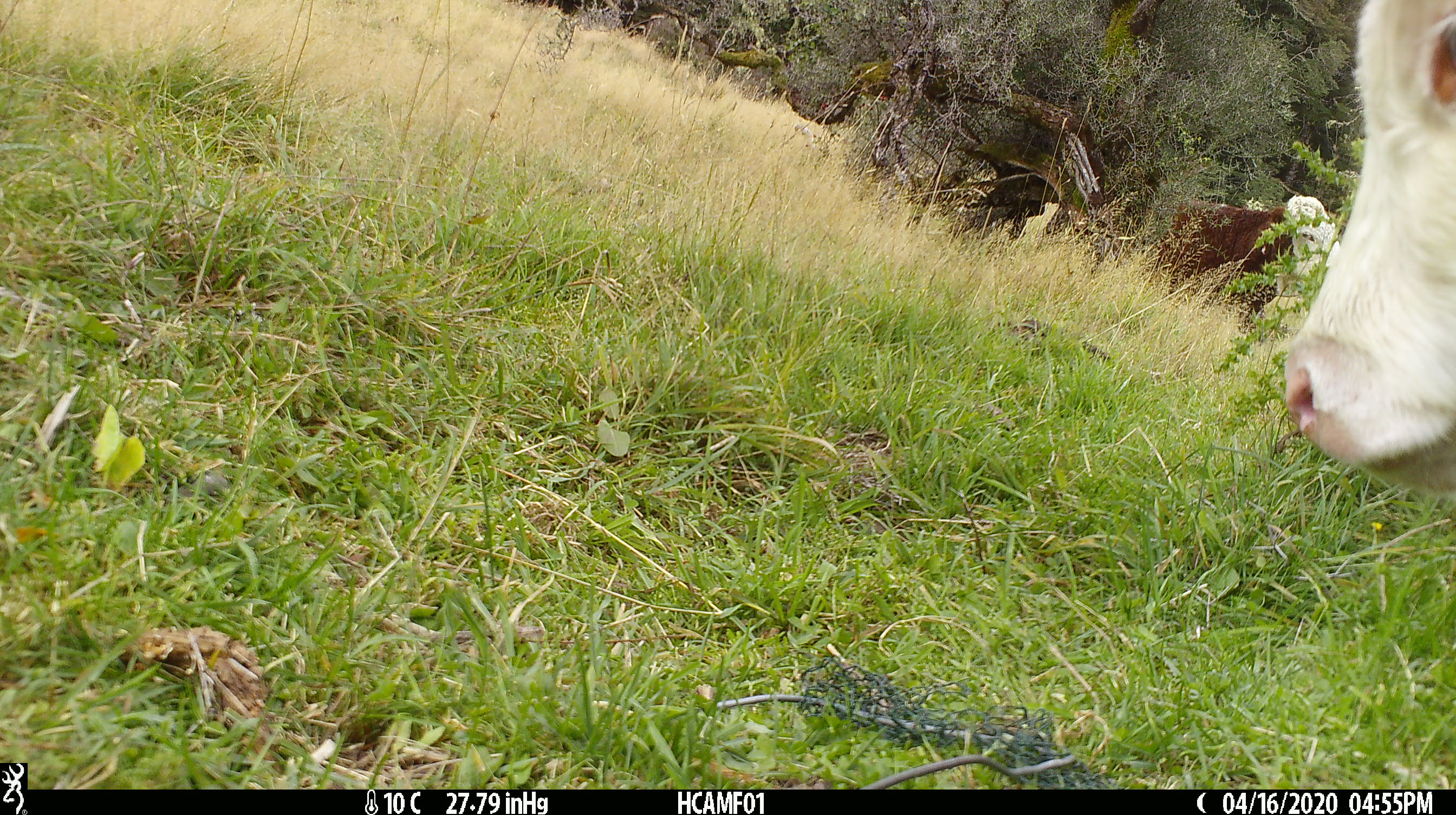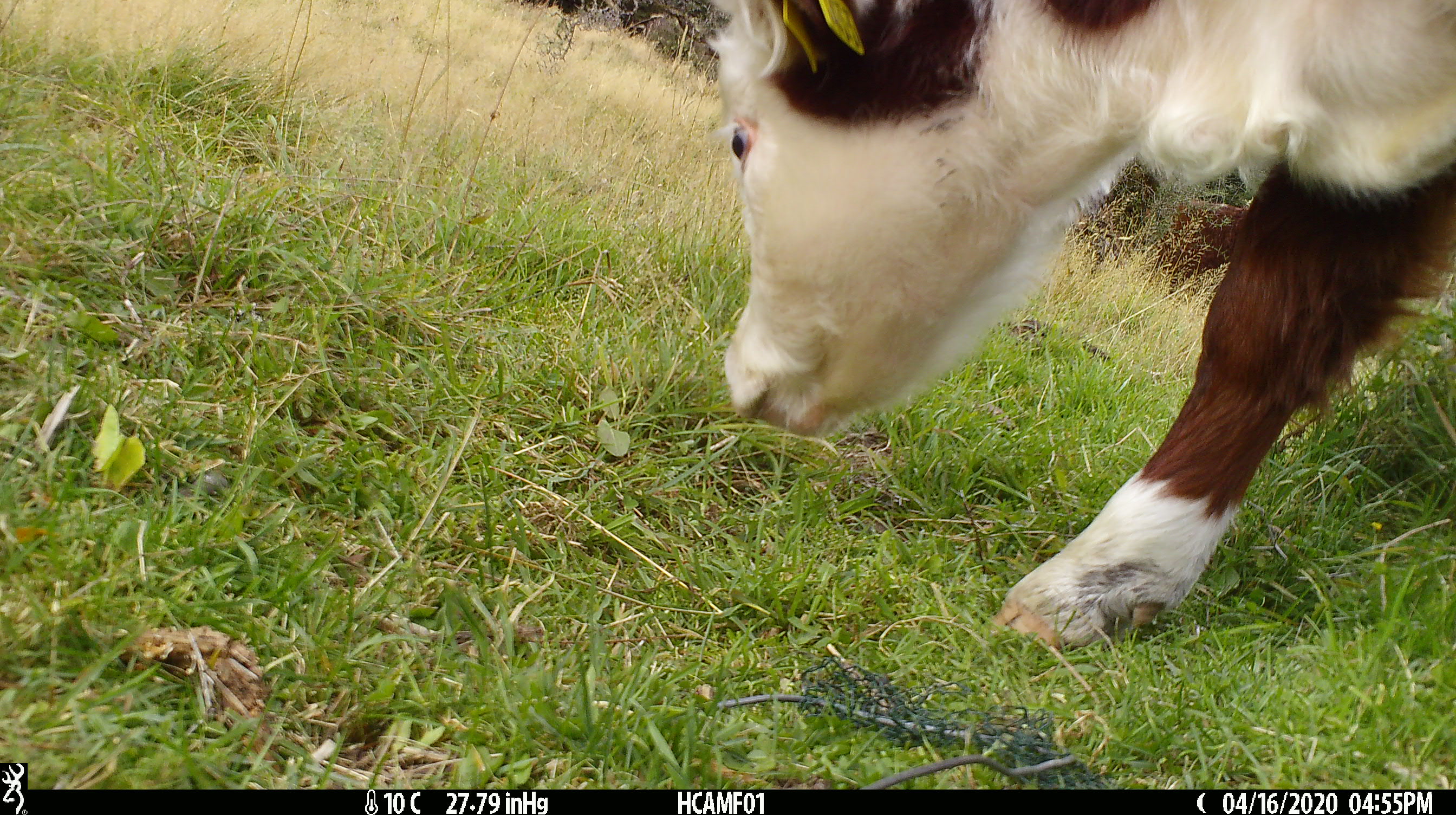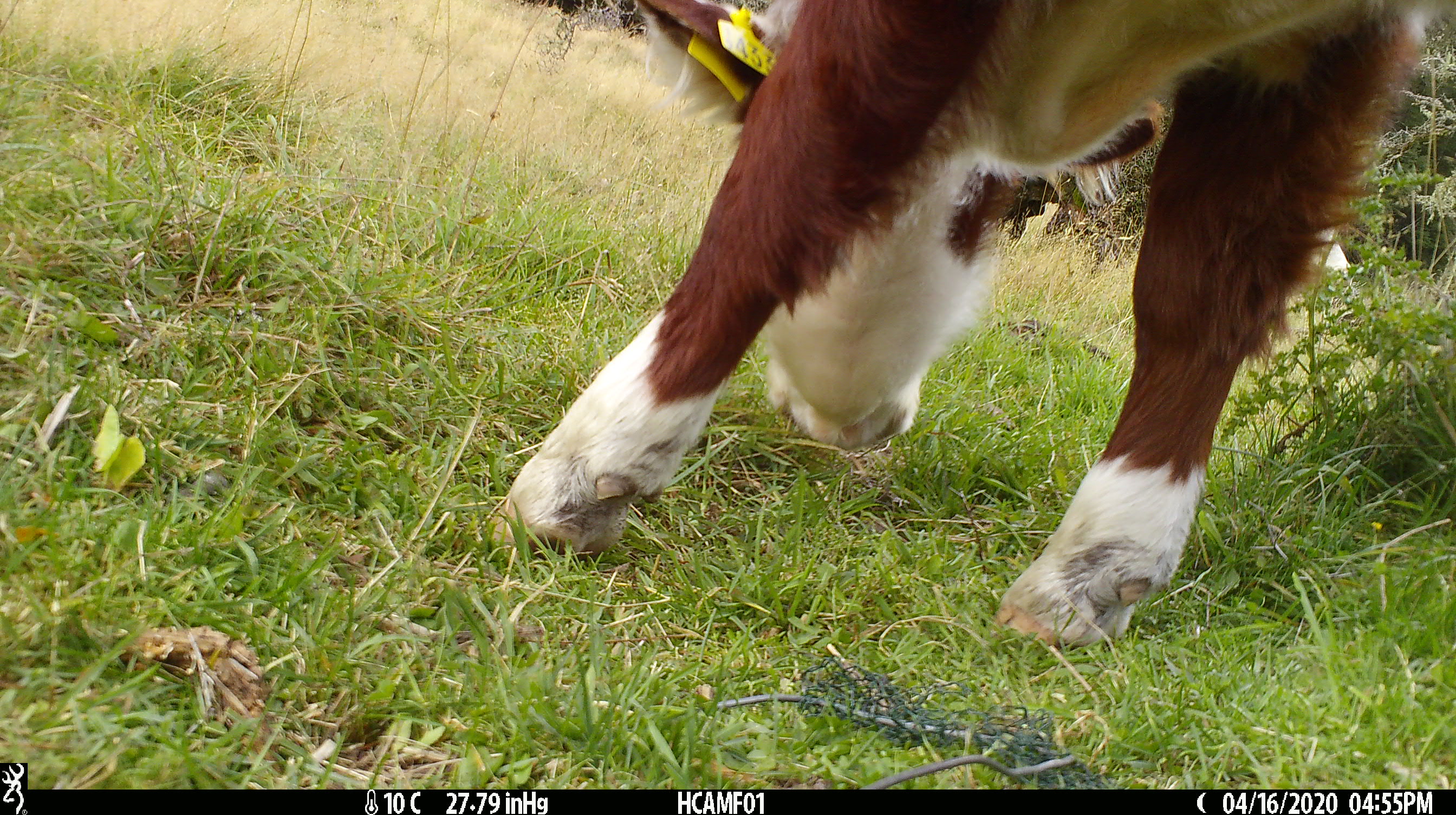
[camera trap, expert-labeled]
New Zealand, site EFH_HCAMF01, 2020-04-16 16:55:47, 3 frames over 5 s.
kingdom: Animalia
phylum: Chordata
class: Mammalia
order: Artiodactyla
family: Bovidae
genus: Bos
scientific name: Bos taurus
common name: domestic cow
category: cow